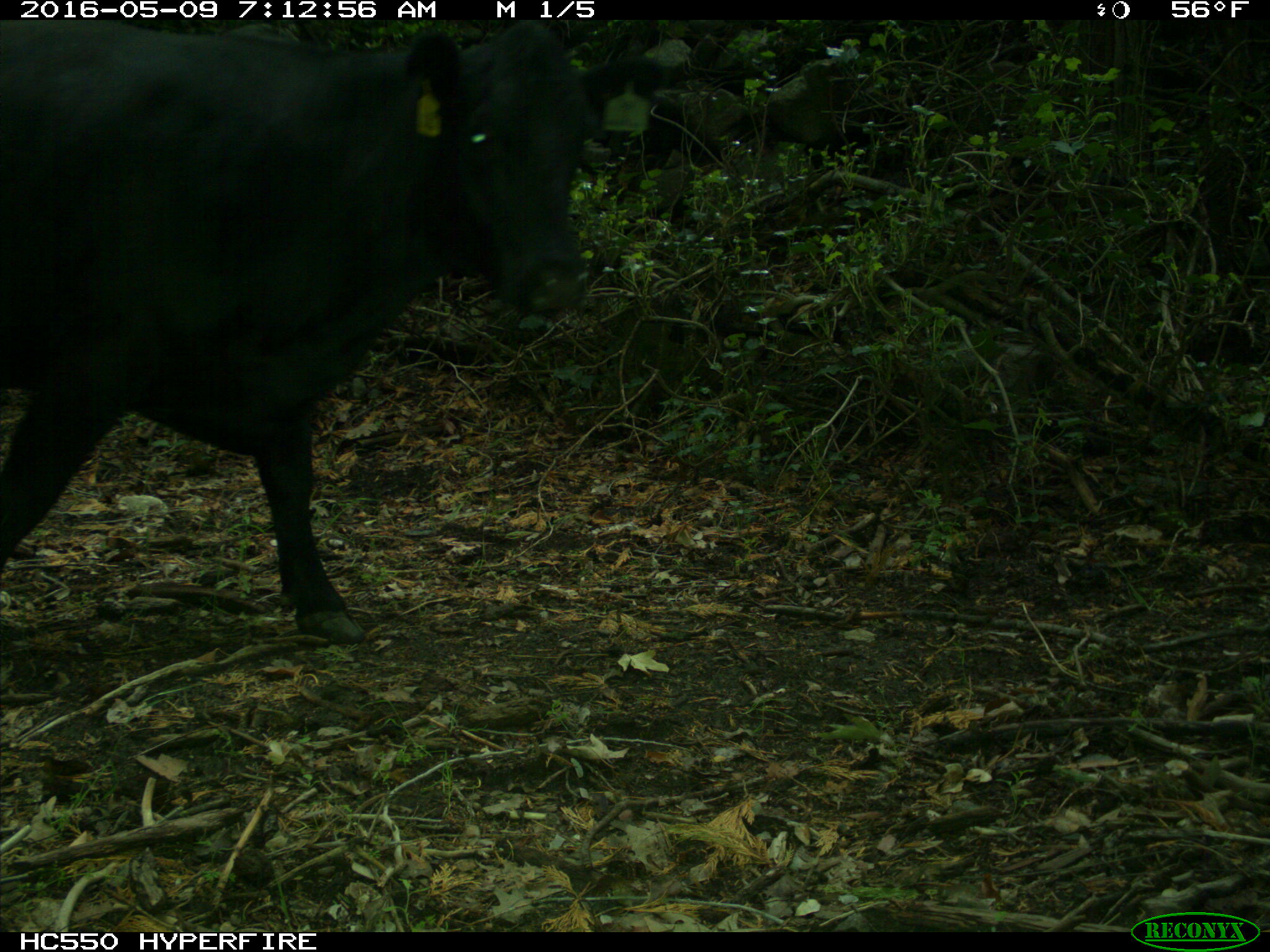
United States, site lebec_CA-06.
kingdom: Animalia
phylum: Chordata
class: Mammalia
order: Artiodactyla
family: Bovidae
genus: Bos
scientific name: Bos taurus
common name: domestic cow